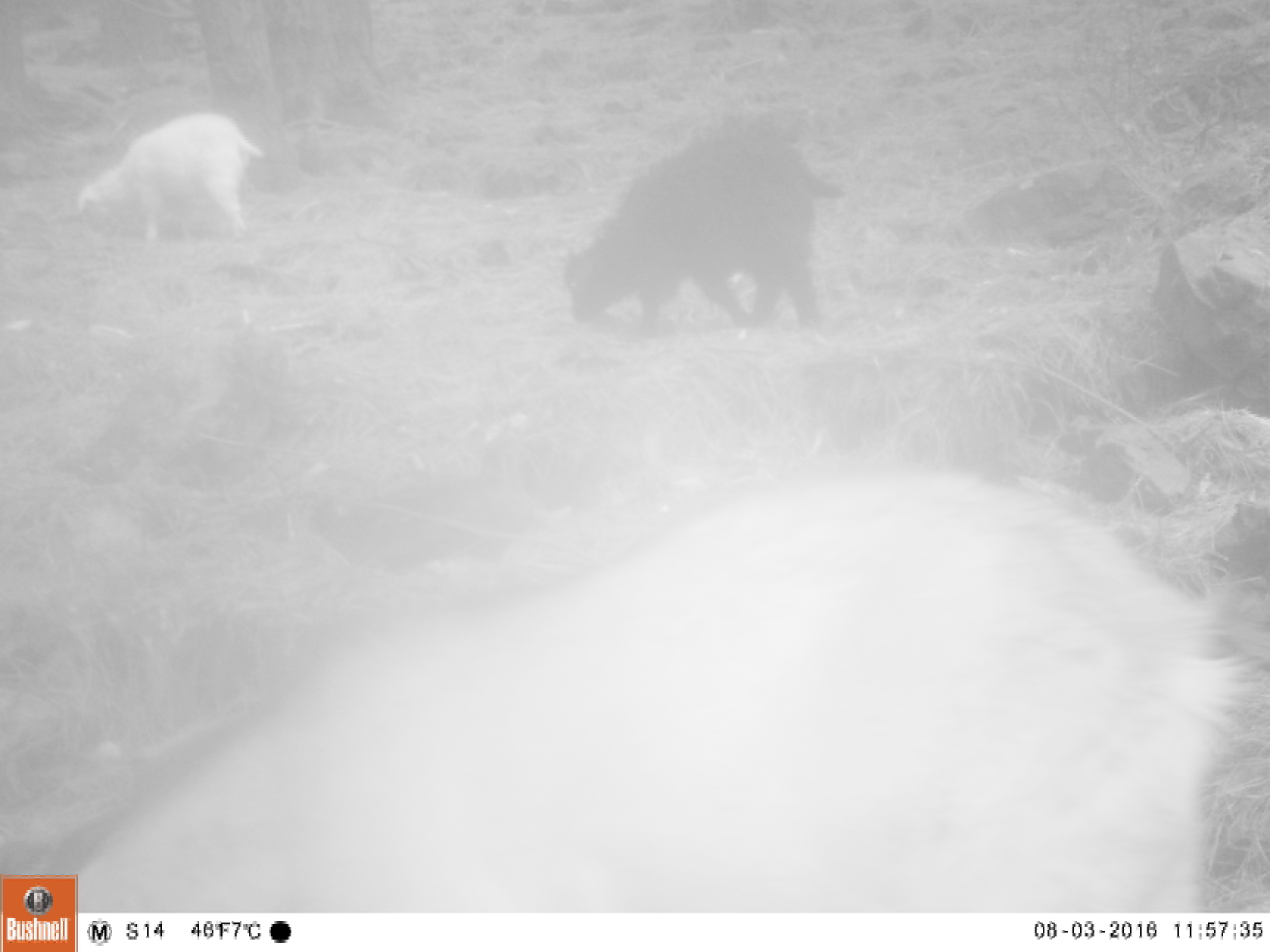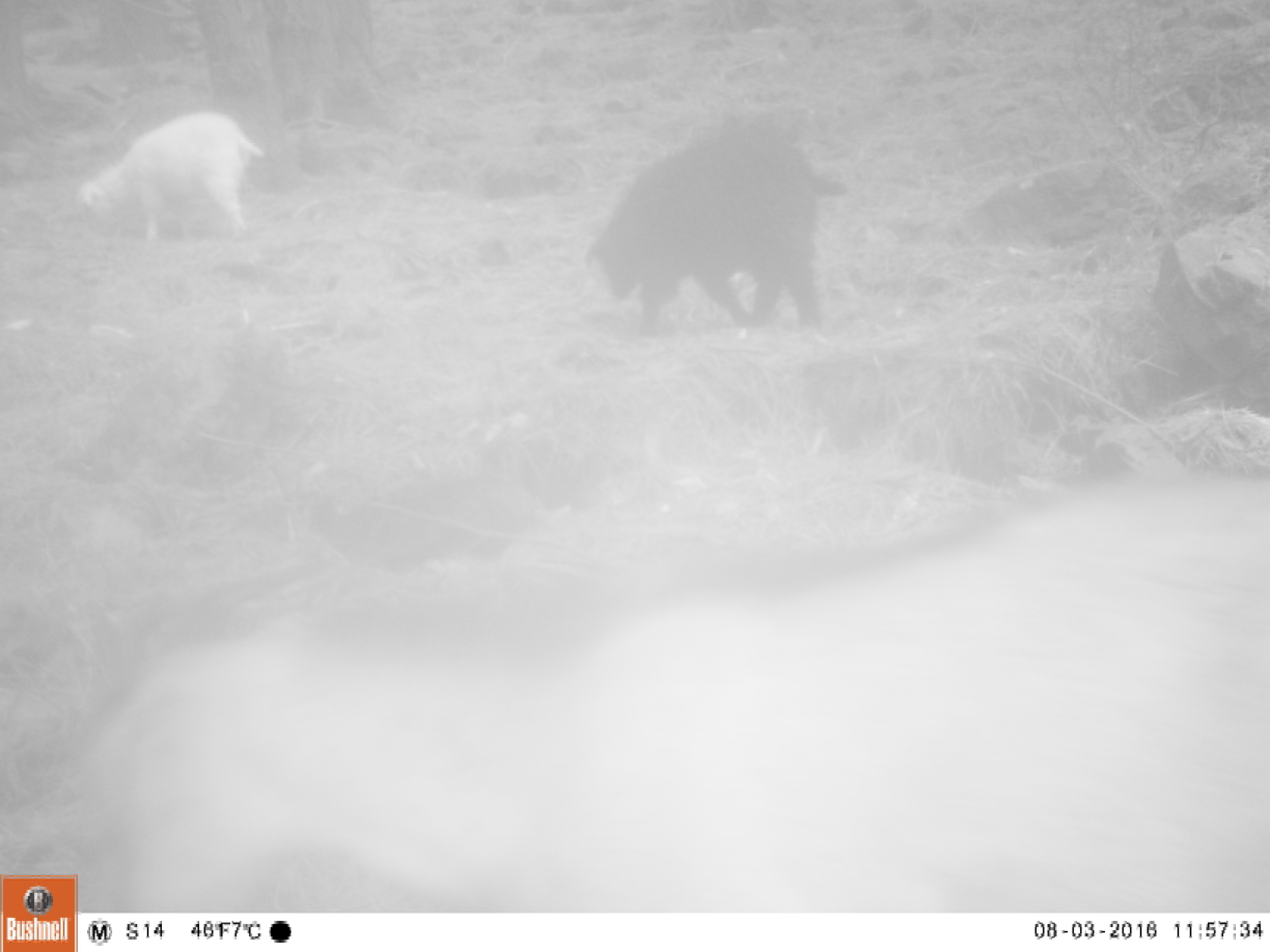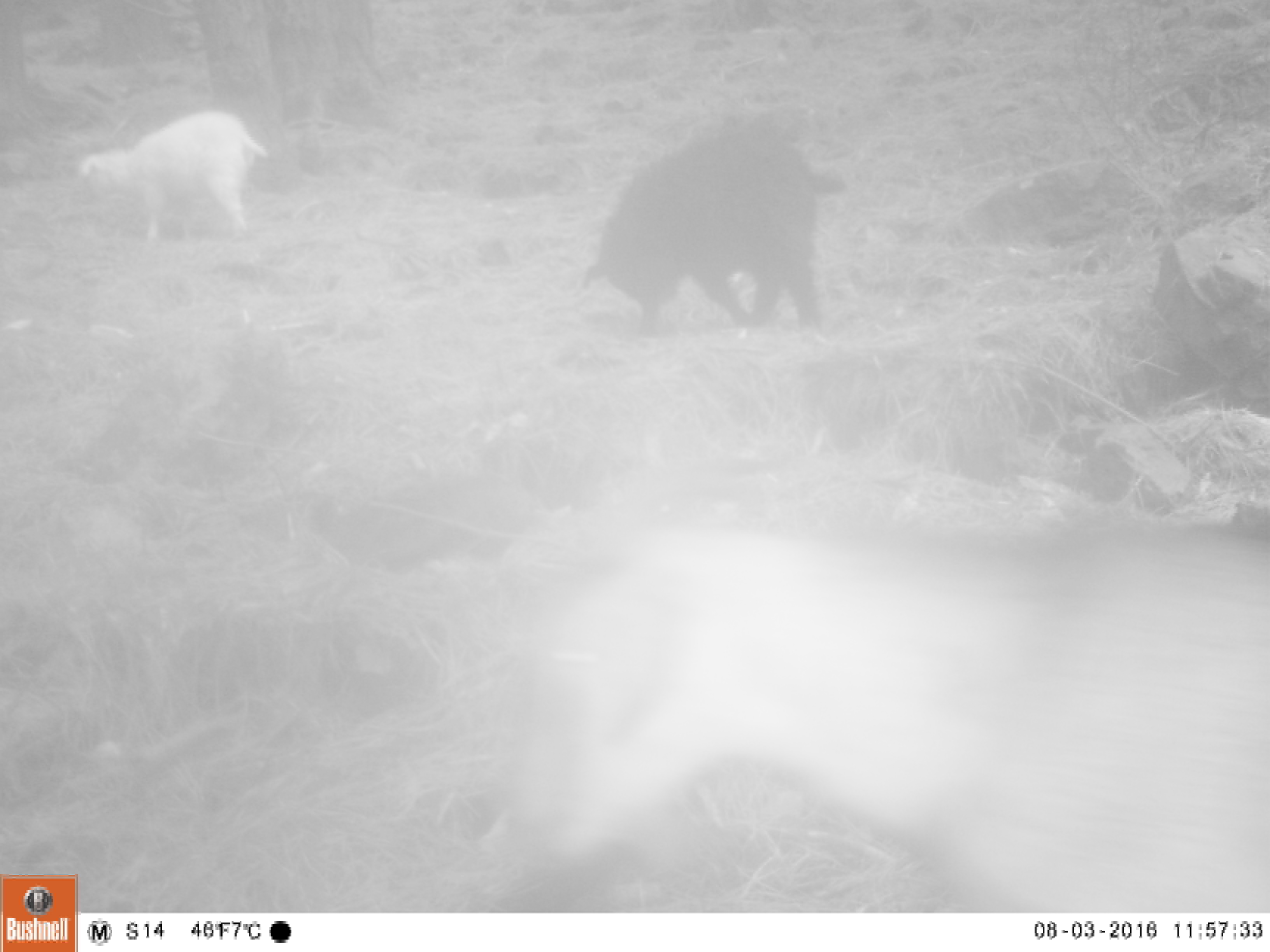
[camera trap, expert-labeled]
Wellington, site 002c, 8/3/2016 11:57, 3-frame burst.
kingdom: Animalia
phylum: Chordata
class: Mammalia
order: Artiodactyla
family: Bovidae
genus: Capra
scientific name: Capra hircus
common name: goat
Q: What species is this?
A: Goat (Capra hircus).